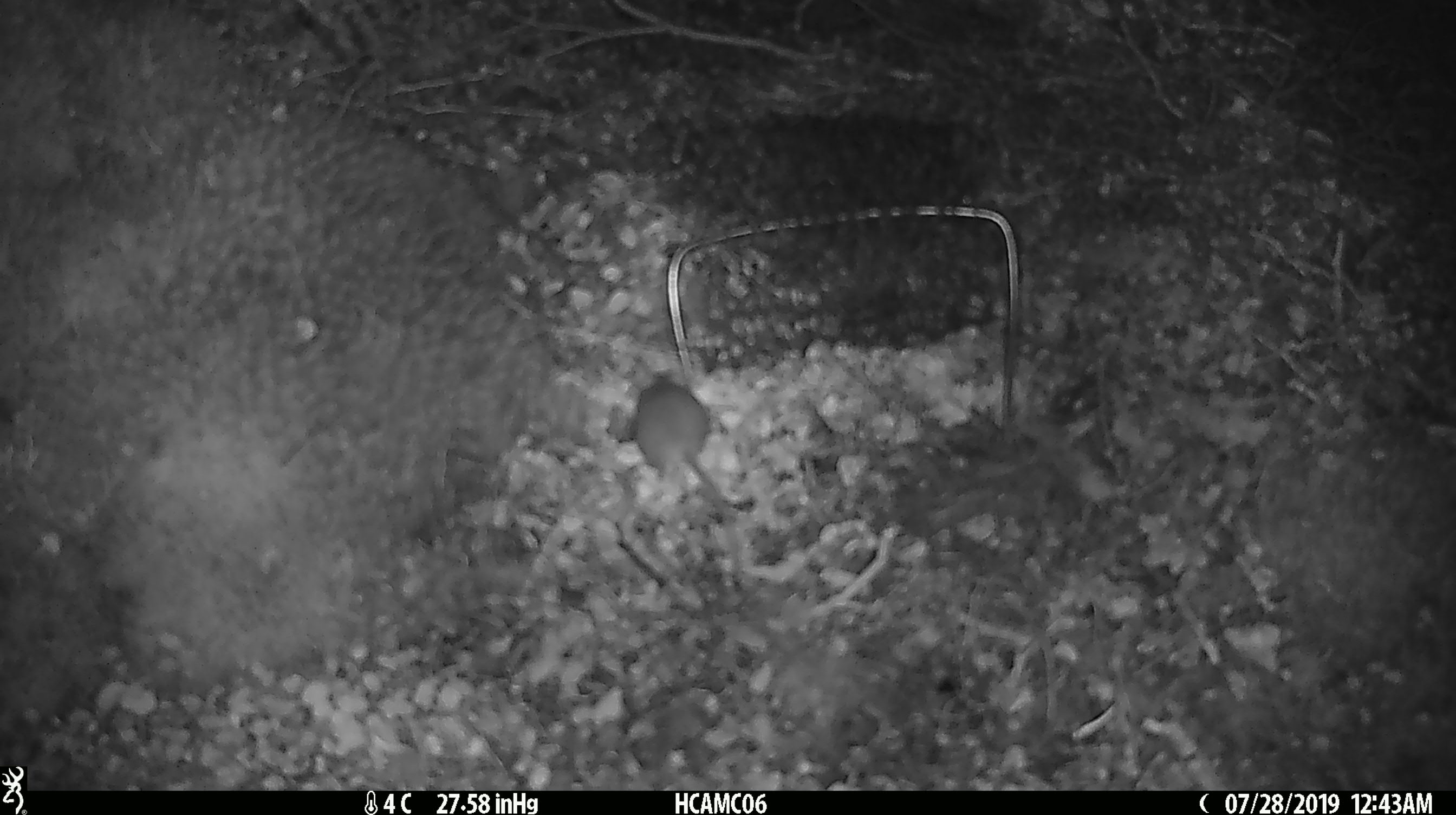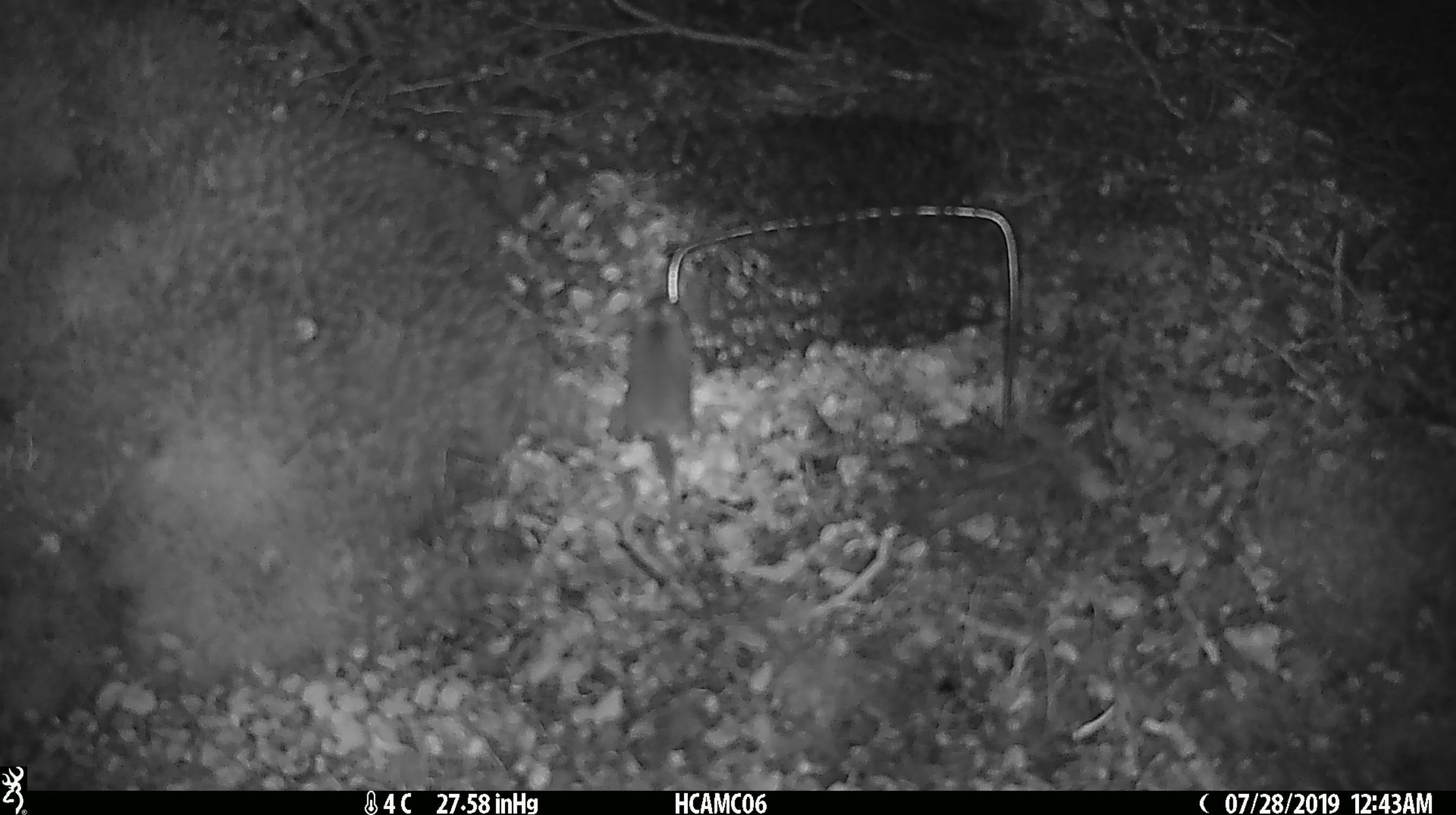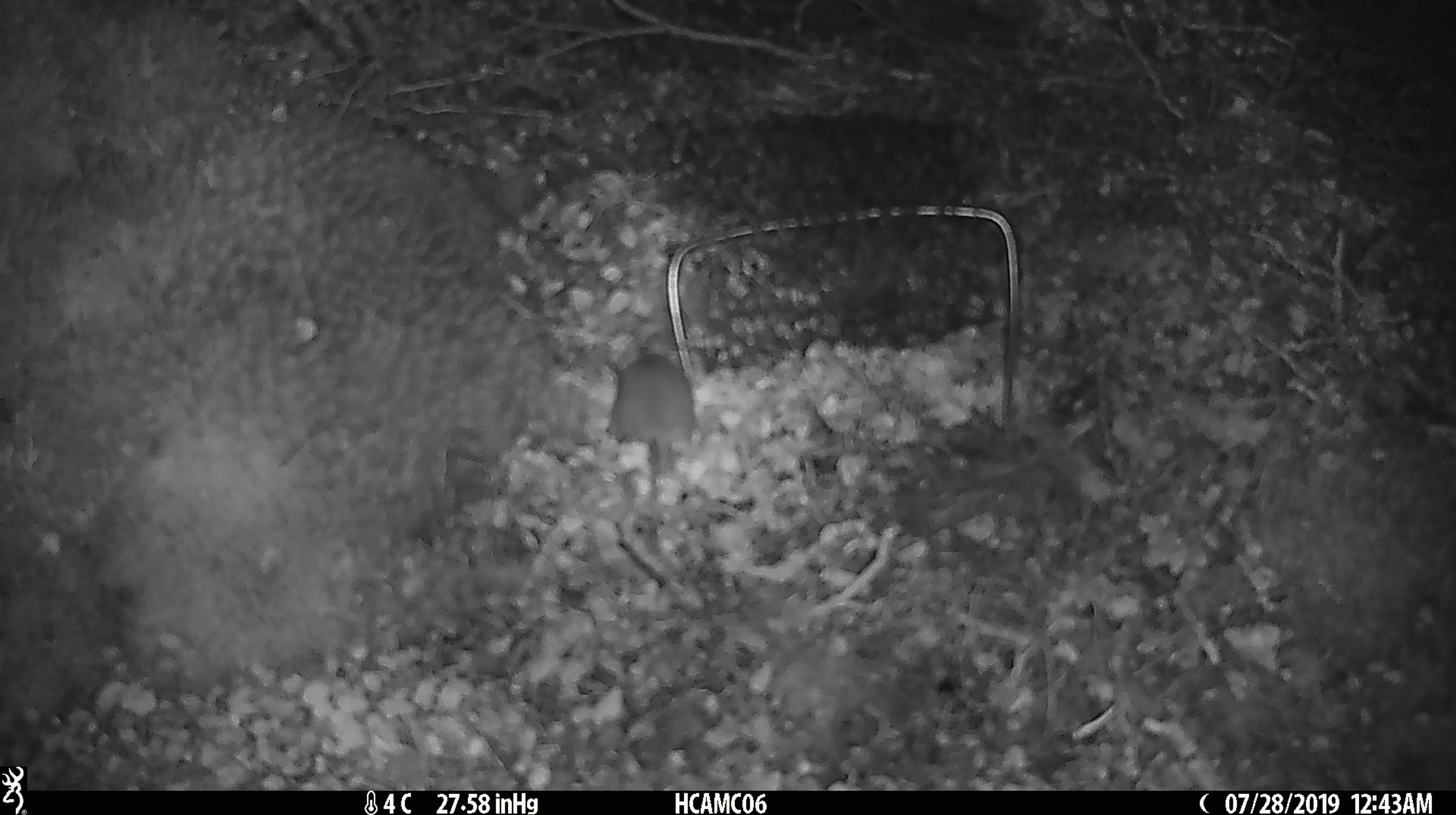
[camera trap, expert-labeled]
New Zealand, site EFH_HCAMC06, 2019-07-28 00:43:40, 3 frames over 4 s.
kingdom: Animalia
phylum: Chordata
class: Mammalia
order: Rodentia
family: Muridae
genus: Mus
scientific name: Mus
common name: mouse